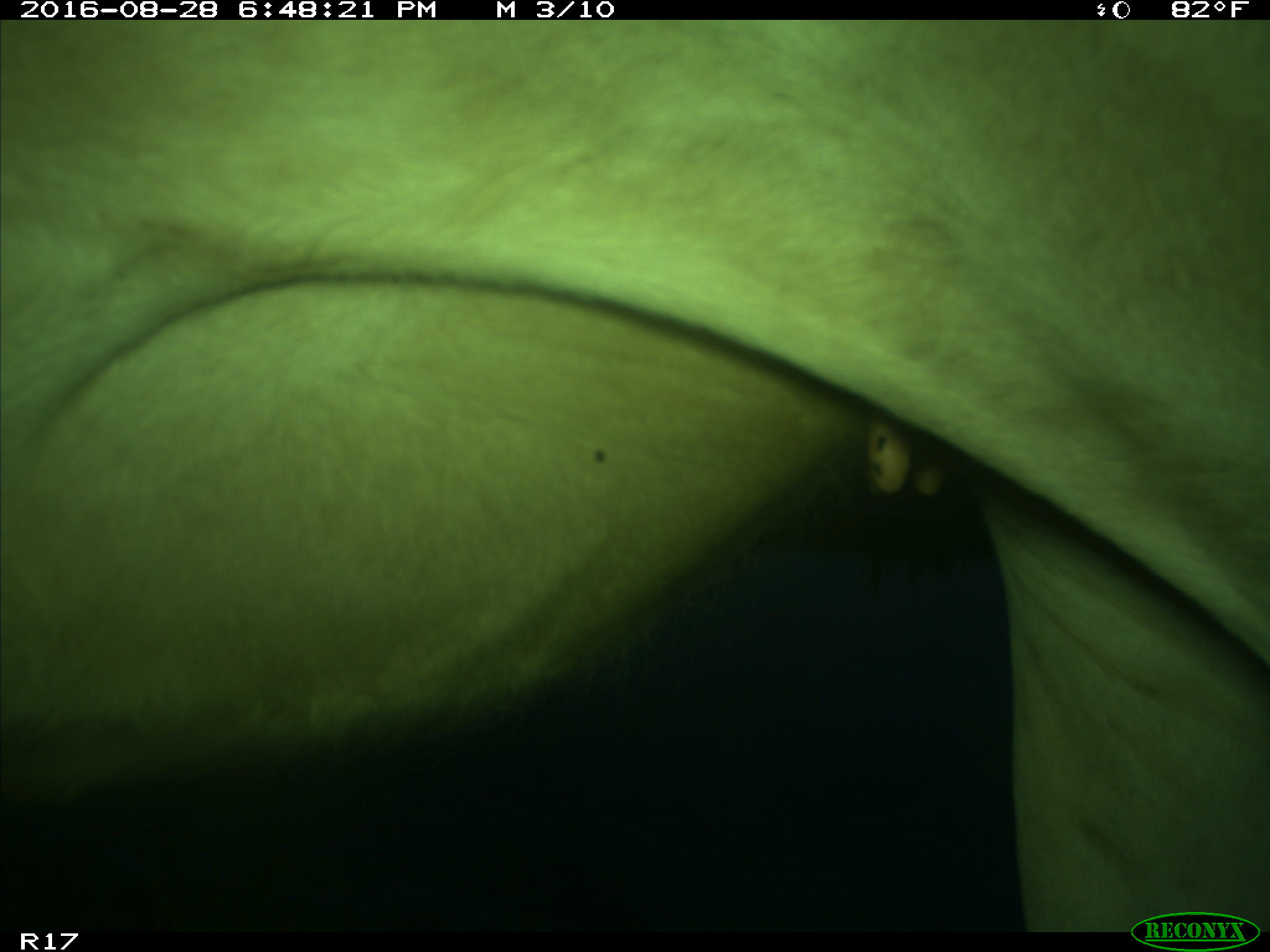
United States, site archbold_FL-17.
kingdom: Animalia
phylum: Chordata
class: Mammalia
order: Artiodactyla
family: Bovidae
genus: Bos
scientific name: Bos taurus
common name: domestic cow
Bos taurus (domestic cow).